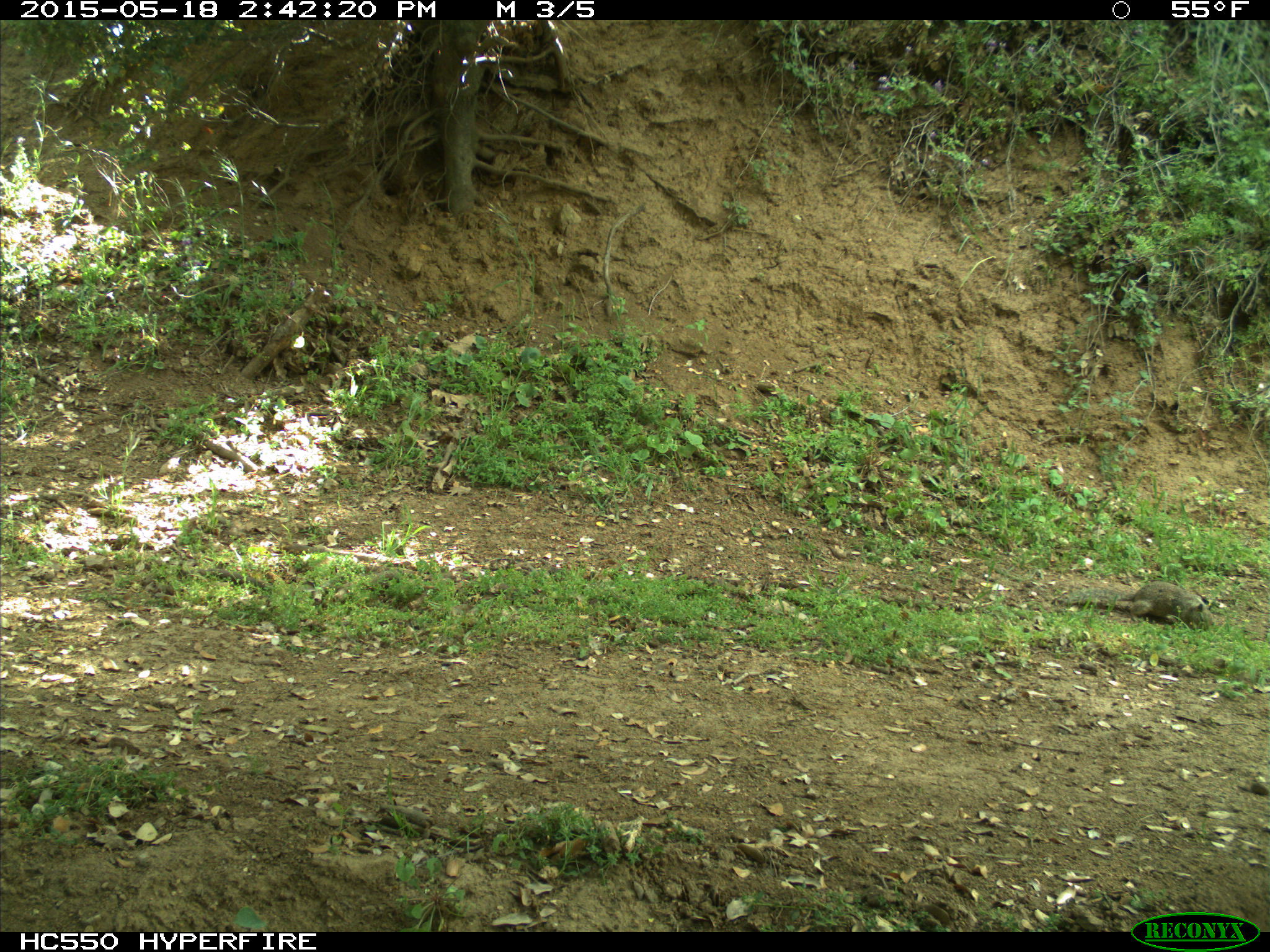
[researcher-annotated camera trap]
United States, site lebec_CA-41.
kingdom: Animalia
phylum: Chordata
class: Mammalia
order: Rodentia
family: Sciuridae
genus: Otospermophilus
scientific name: Otospermophilus beecheyi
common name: california ground squirrel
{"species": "Otospermophilus beecheyi (california ground squirrel)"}